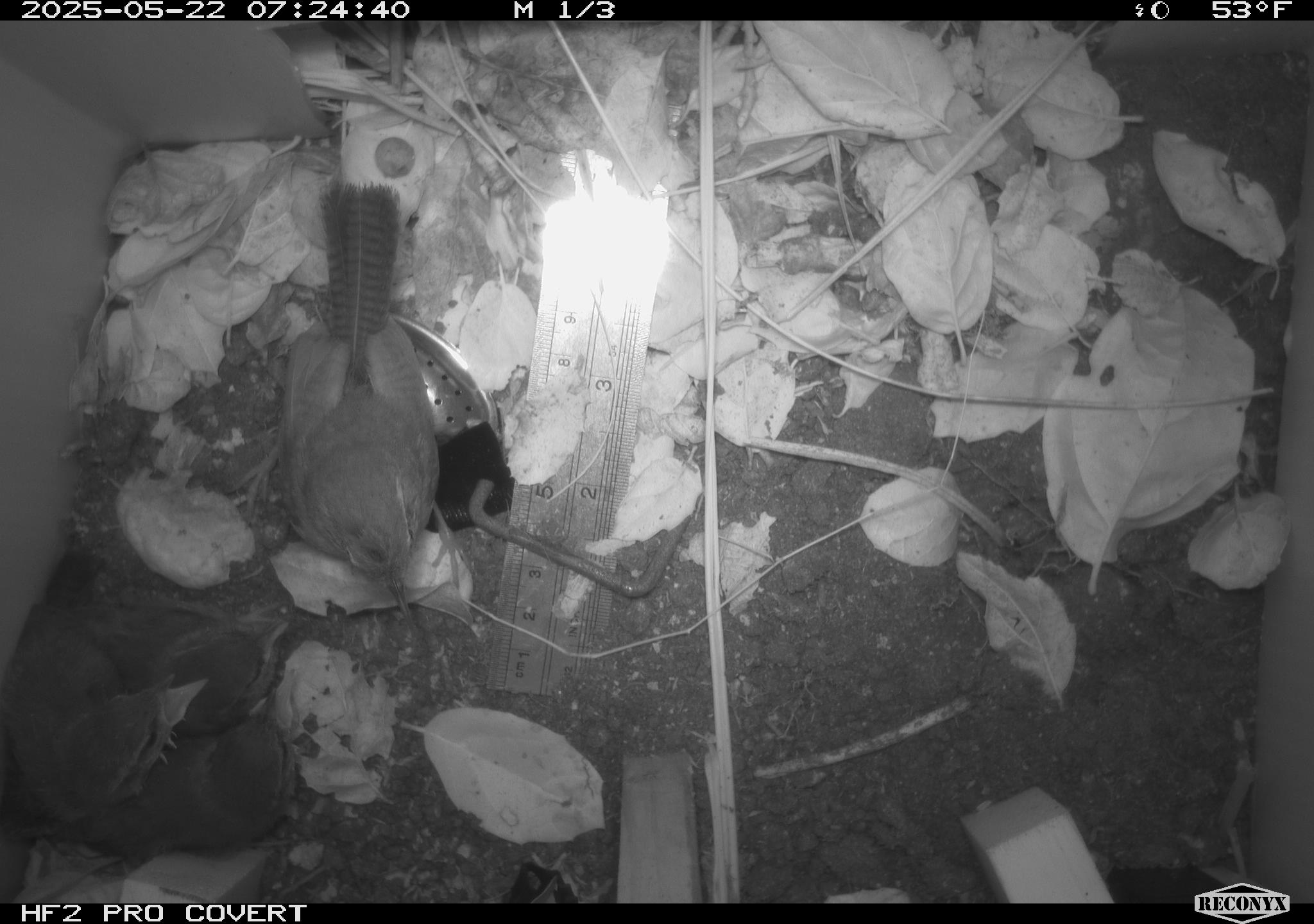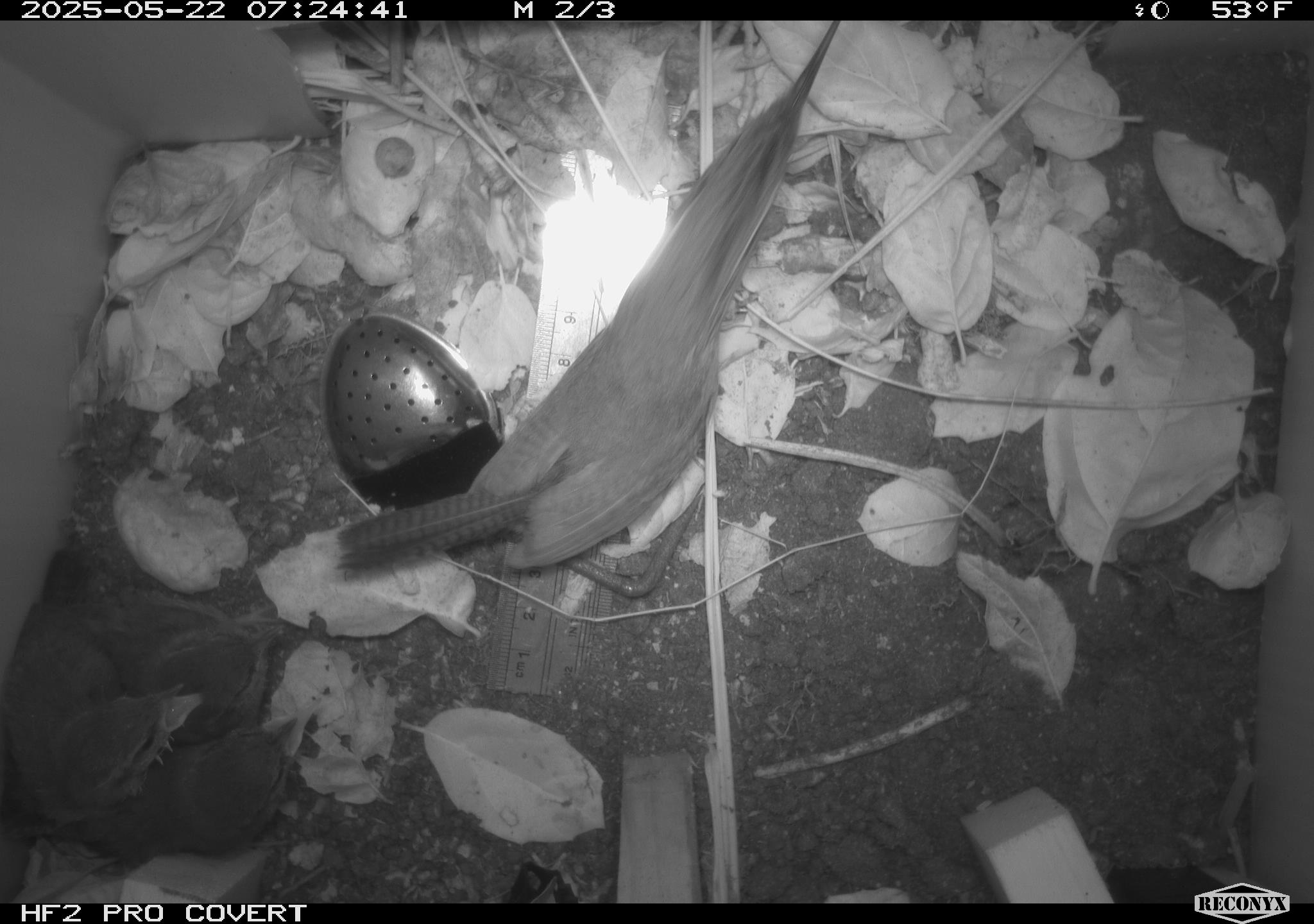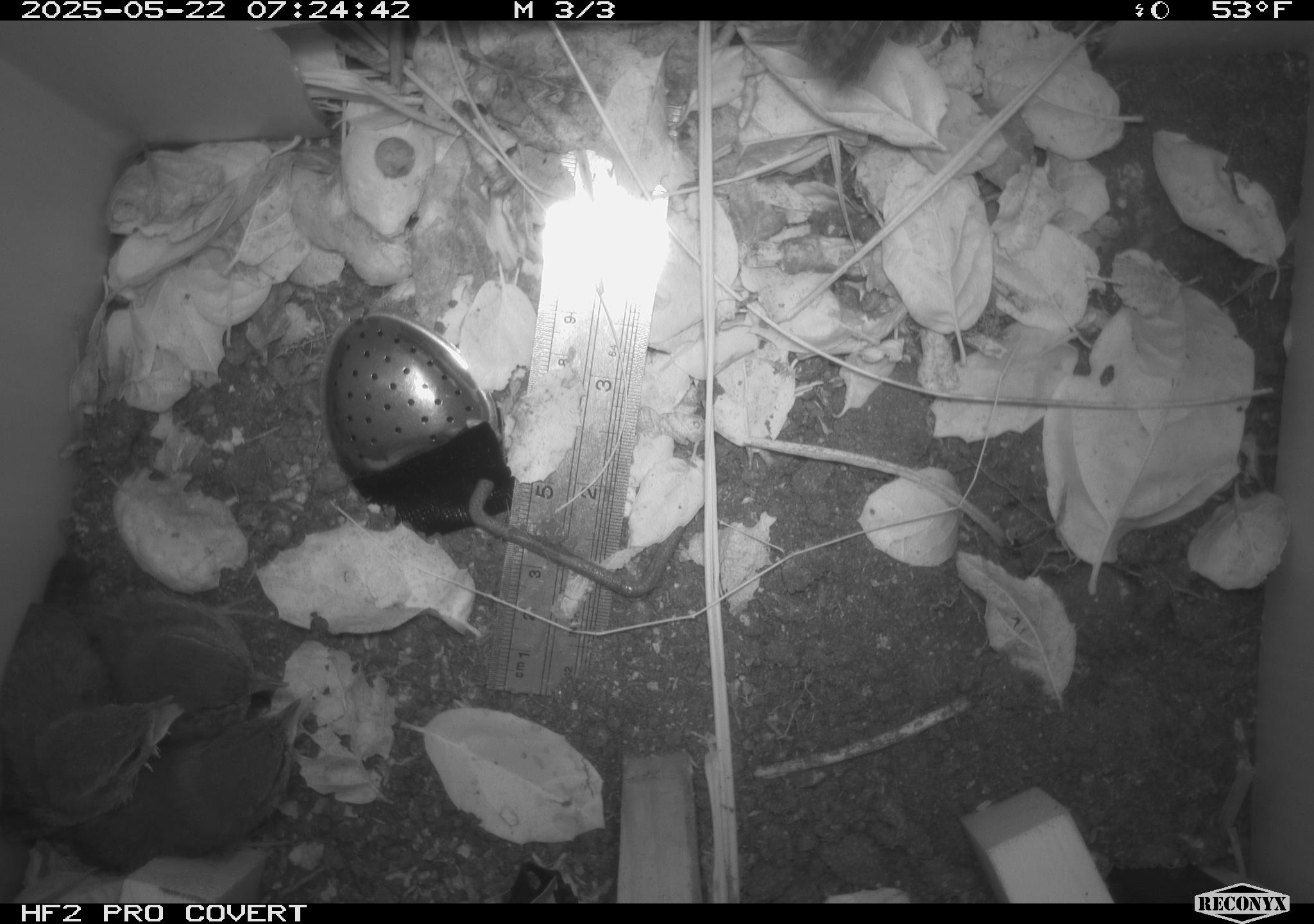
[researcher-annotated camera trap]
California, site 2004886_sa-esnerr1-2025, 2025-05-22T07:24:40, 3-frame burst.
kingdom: Animalia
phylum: Chordata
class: Aves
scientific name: Aves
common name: bird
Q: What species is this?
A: Bird (Aves).